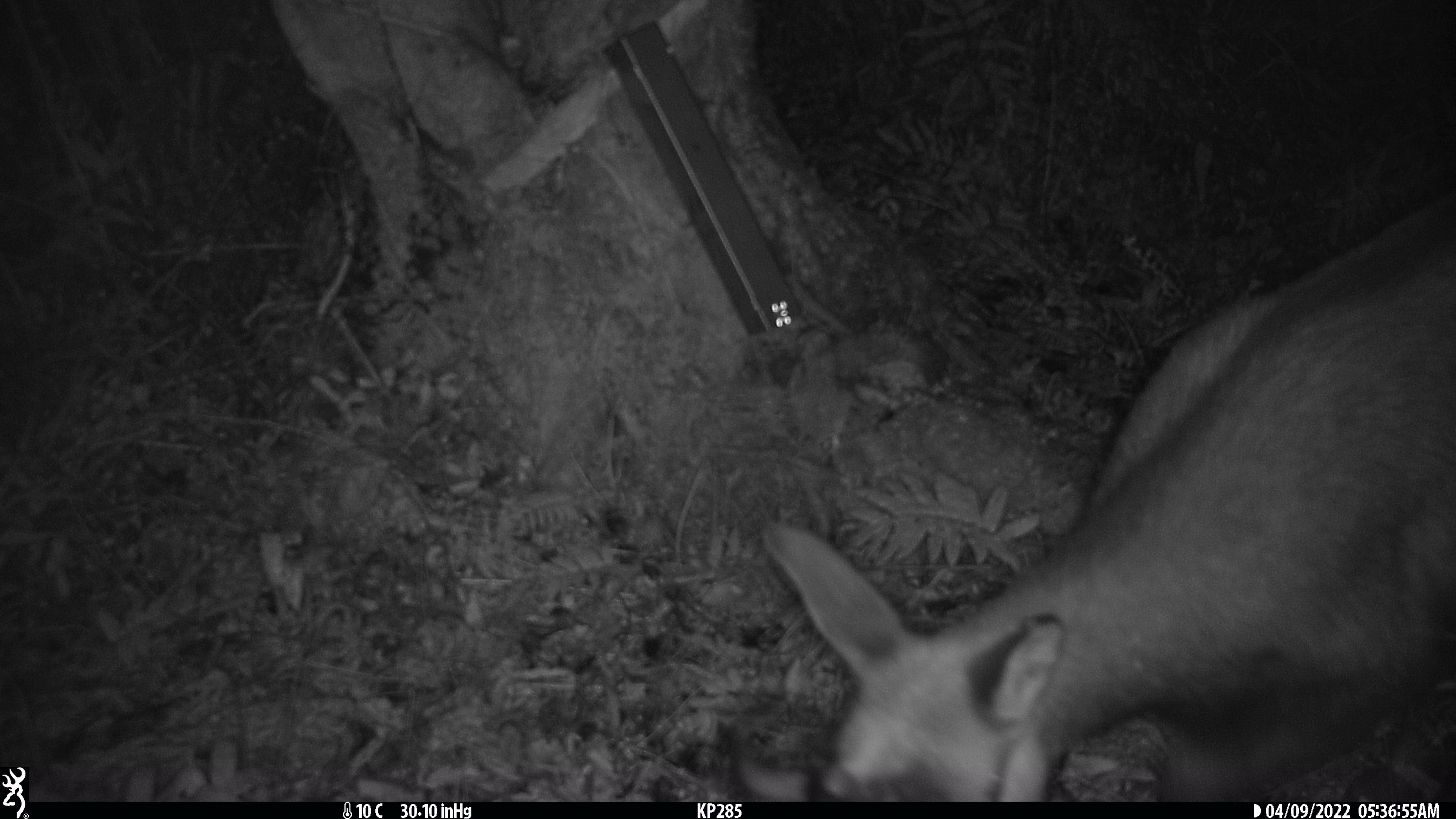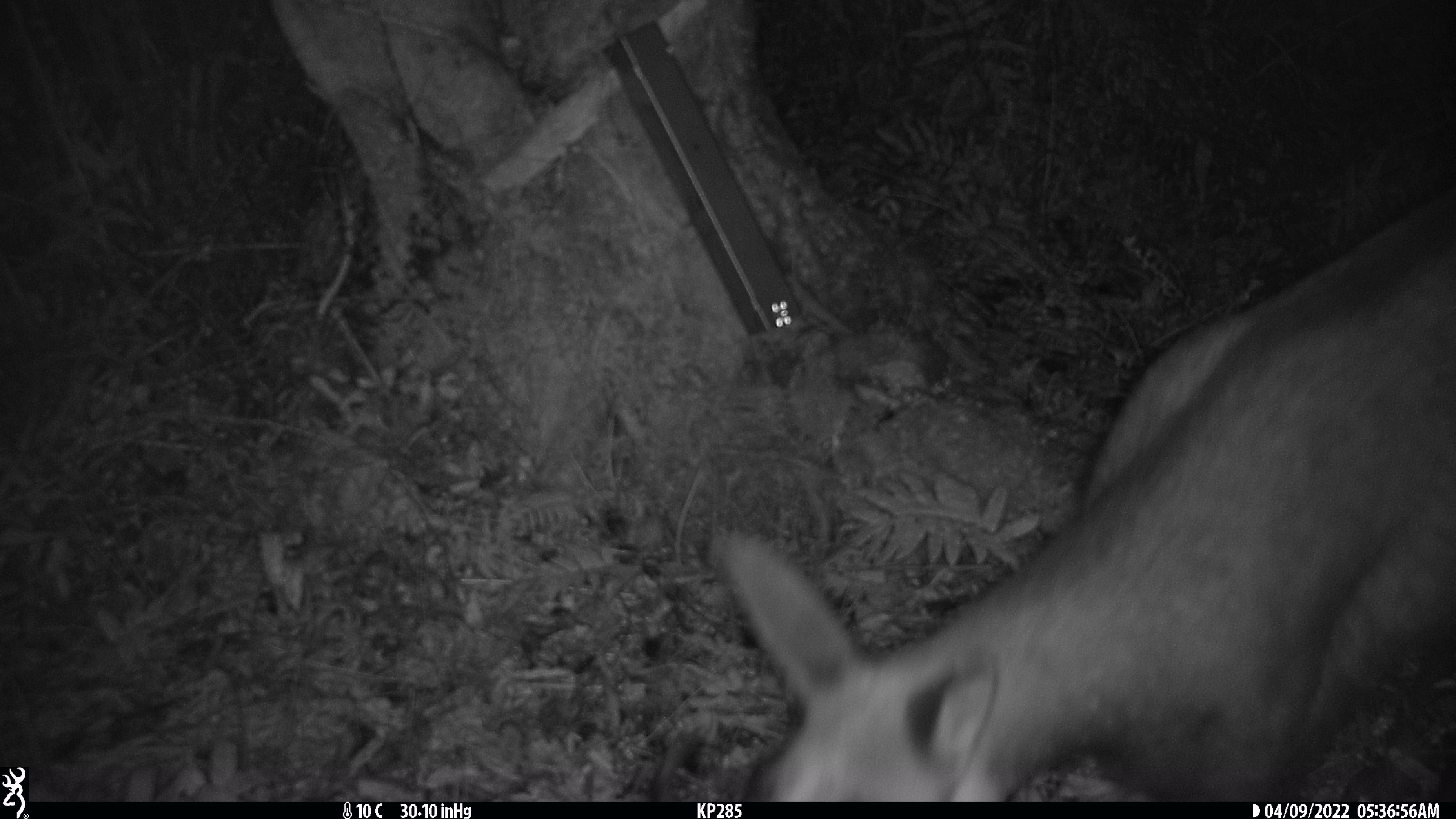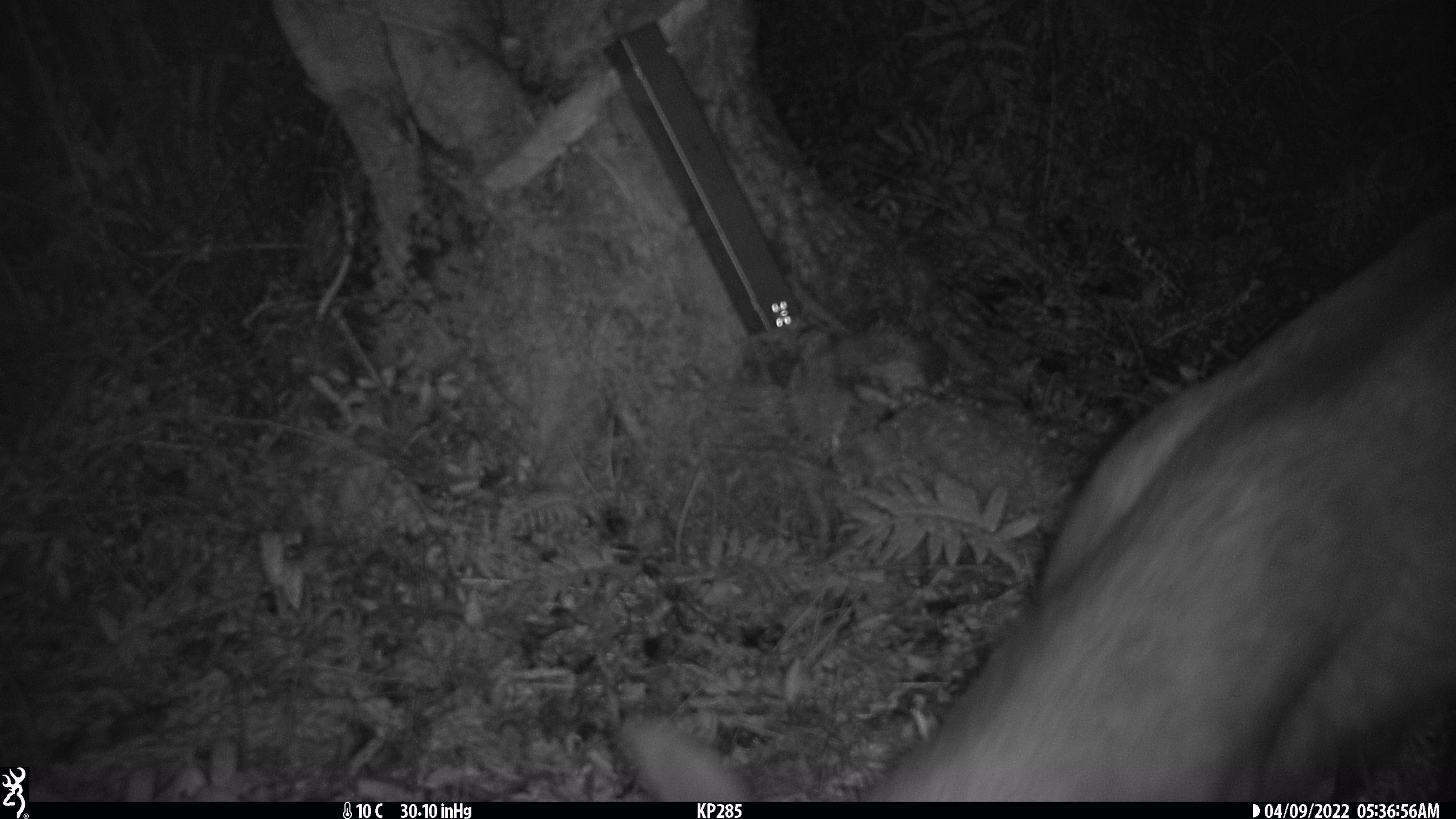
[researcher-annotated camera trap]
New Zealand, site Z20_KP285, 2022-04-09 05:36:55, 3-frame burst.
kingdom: Animalia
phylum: Chordata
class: Mammalia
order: Artiodactyla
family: Bovidae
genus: Rupicapra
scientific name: Rupicapra rupicapra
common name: alpine chamois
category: chamois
Chamois (alpine chamois) (Rupicapra rupicapra).